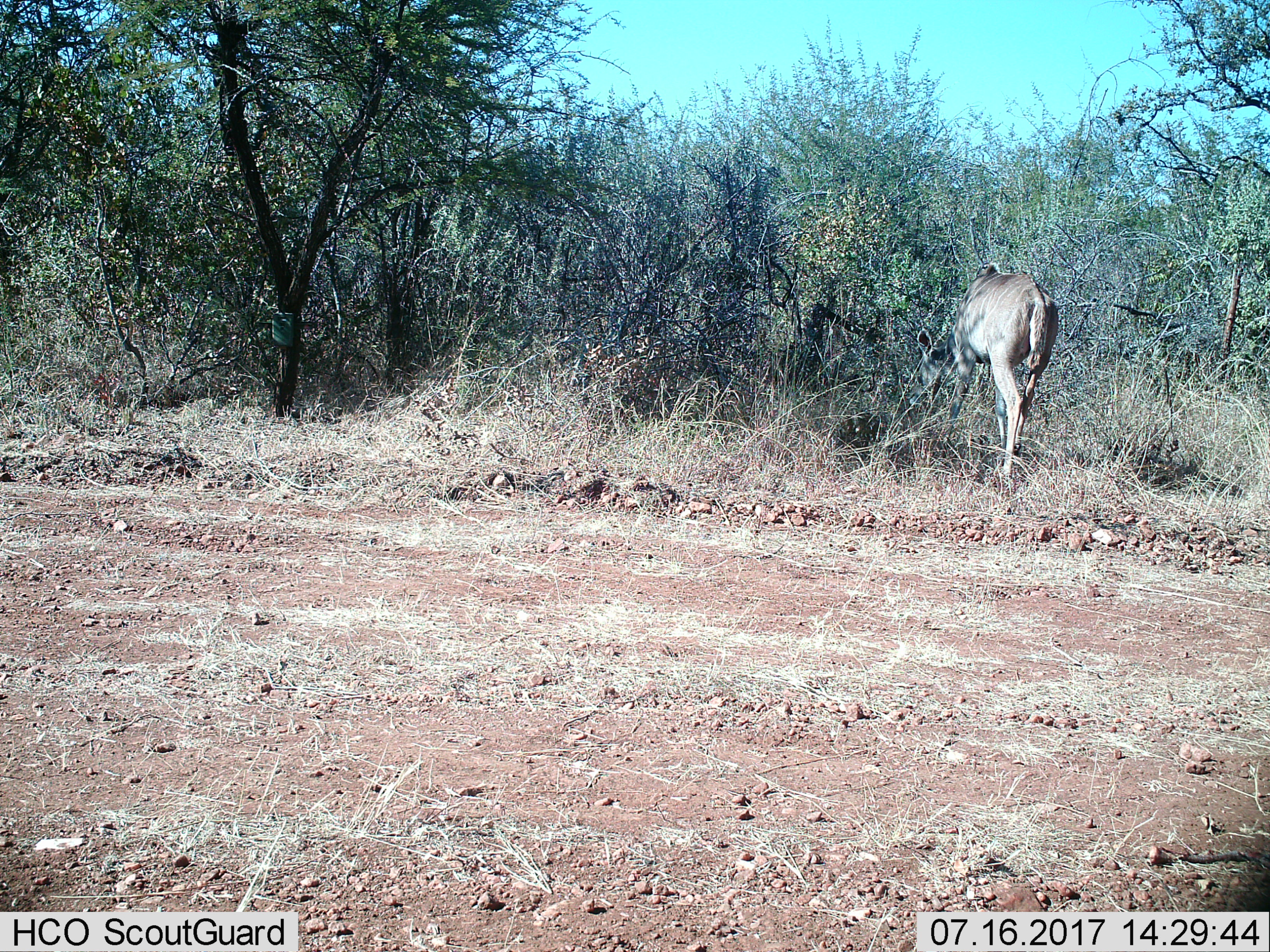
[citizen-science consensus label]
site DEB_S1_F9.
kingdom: Animalia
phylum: Chordata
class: Mammalia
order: Artiodactyla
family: Bovidae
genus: Tragelaphus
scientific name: Tragelaphus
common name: kudu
Kudu (Tragelaphus), count 1. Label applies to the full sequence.